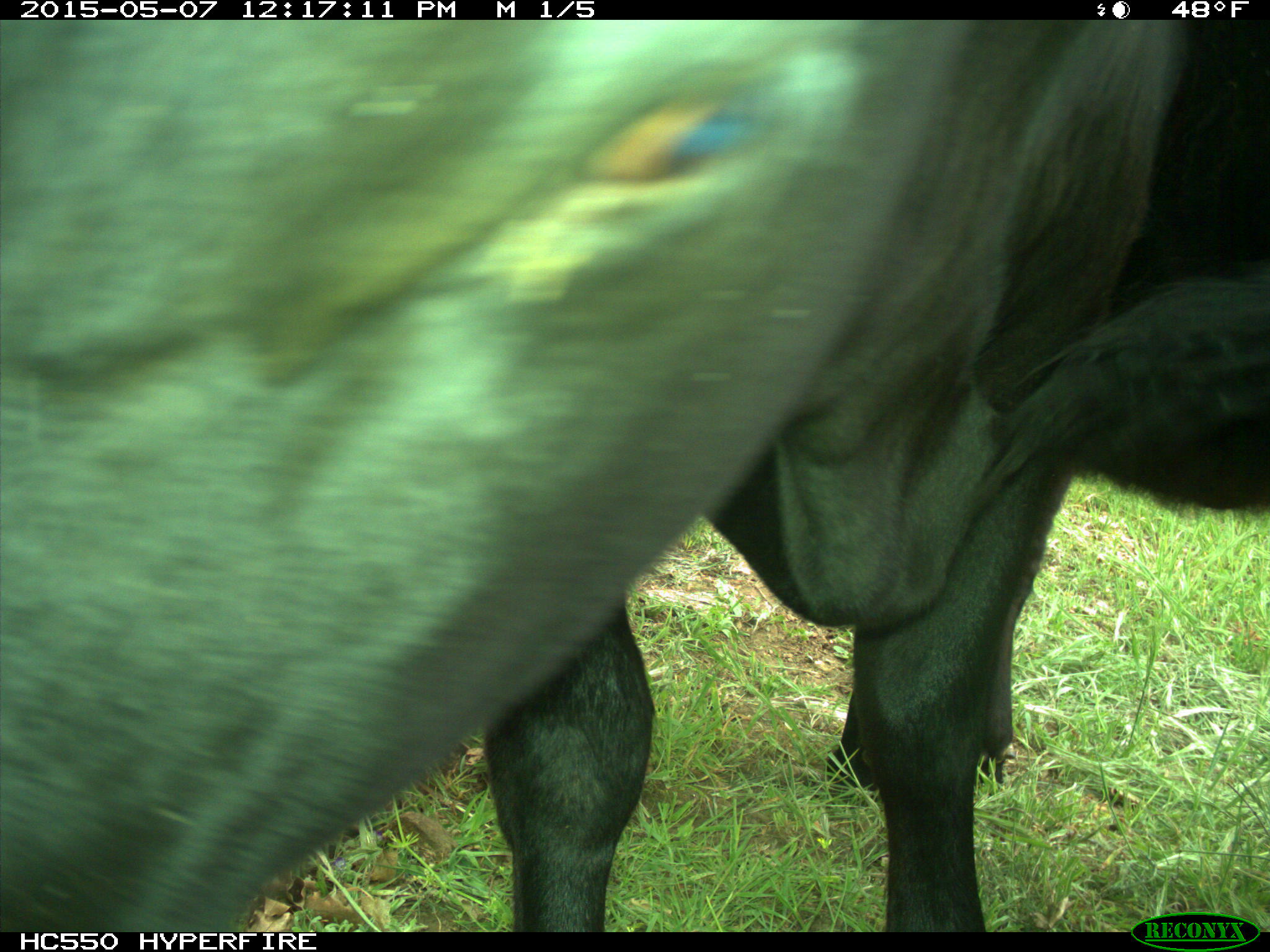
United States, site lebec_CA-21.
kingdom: Animalia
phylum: Chordata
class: Mammalia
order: Artiodactyla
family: Bovidae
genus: Bos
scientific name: Bos taurus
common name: domestic cow